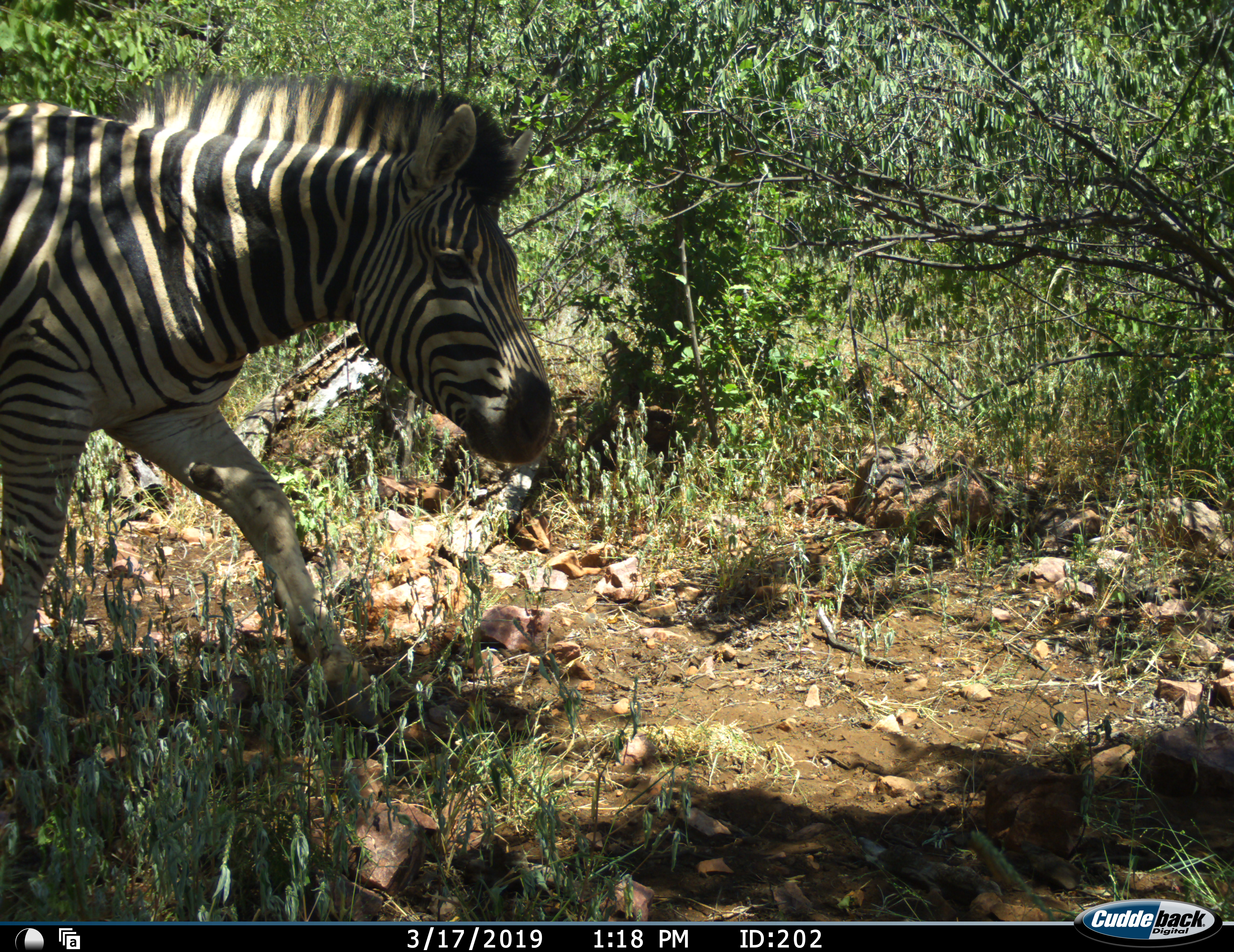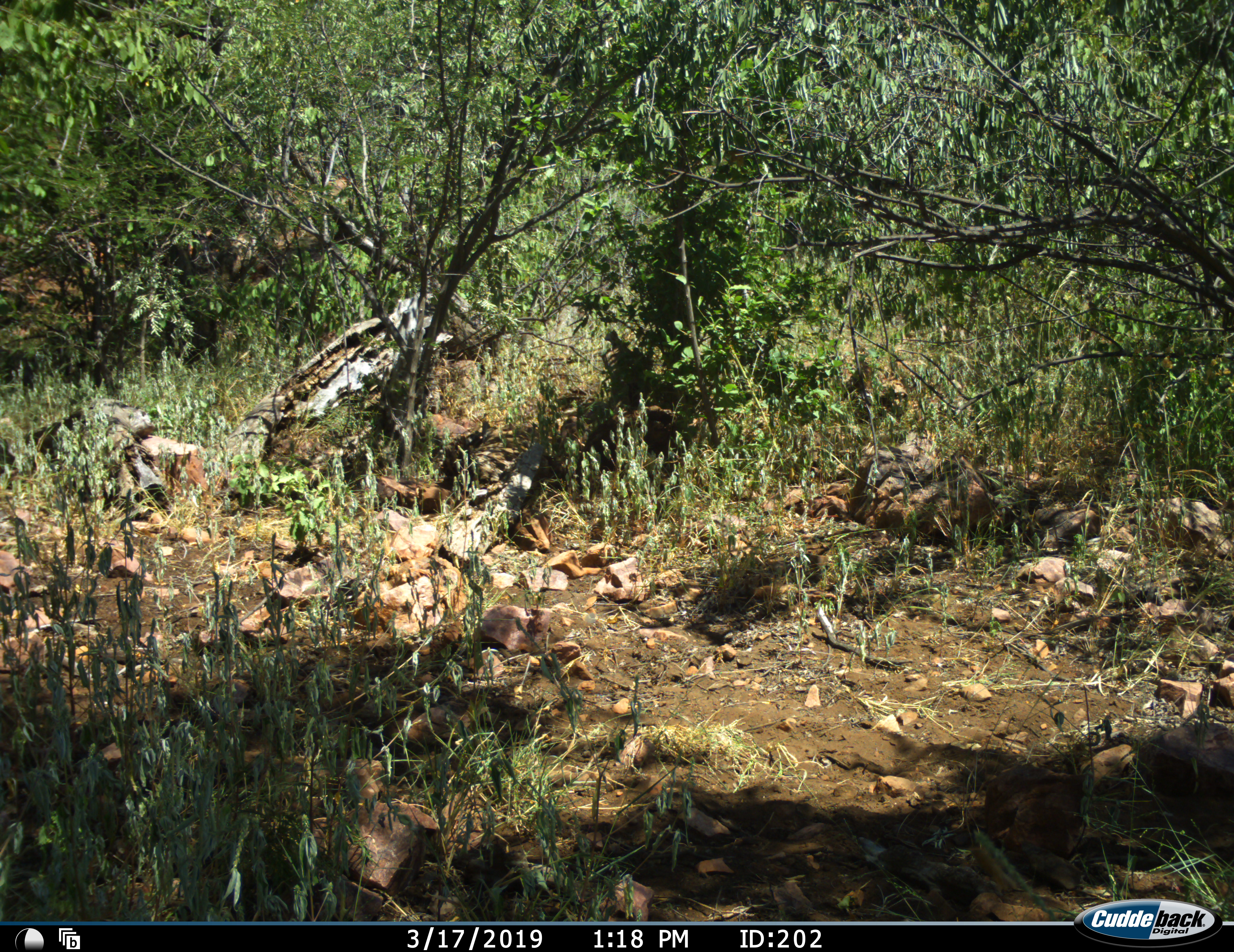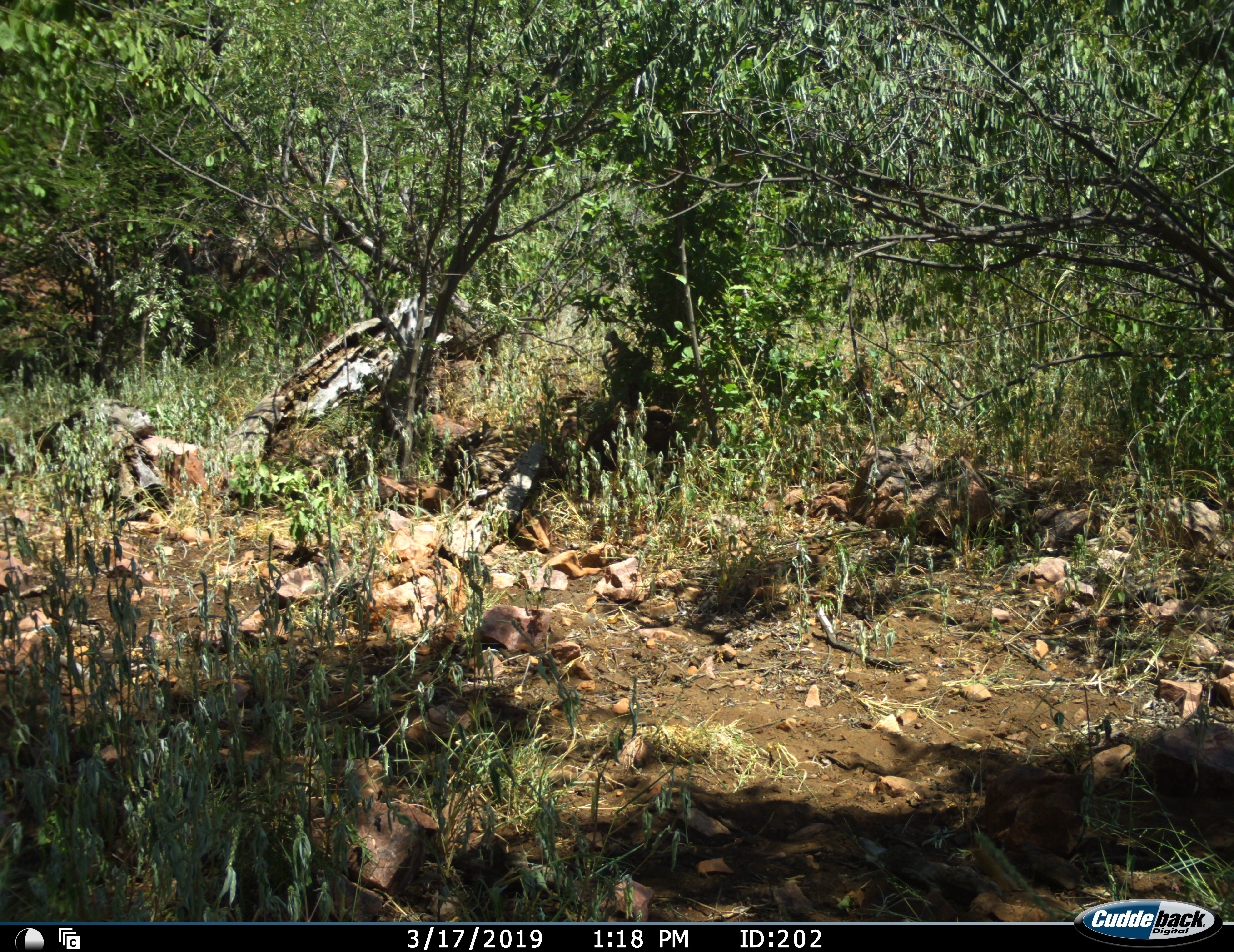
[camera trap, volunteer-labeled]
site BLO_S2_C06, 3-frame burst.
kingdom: Animalia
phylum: Chordata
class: Mammalia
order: Perissodactyla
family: Equidae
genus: Equus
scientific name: Equus quagga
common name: plains zebra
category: zebraplains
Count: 1.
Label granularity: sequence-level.